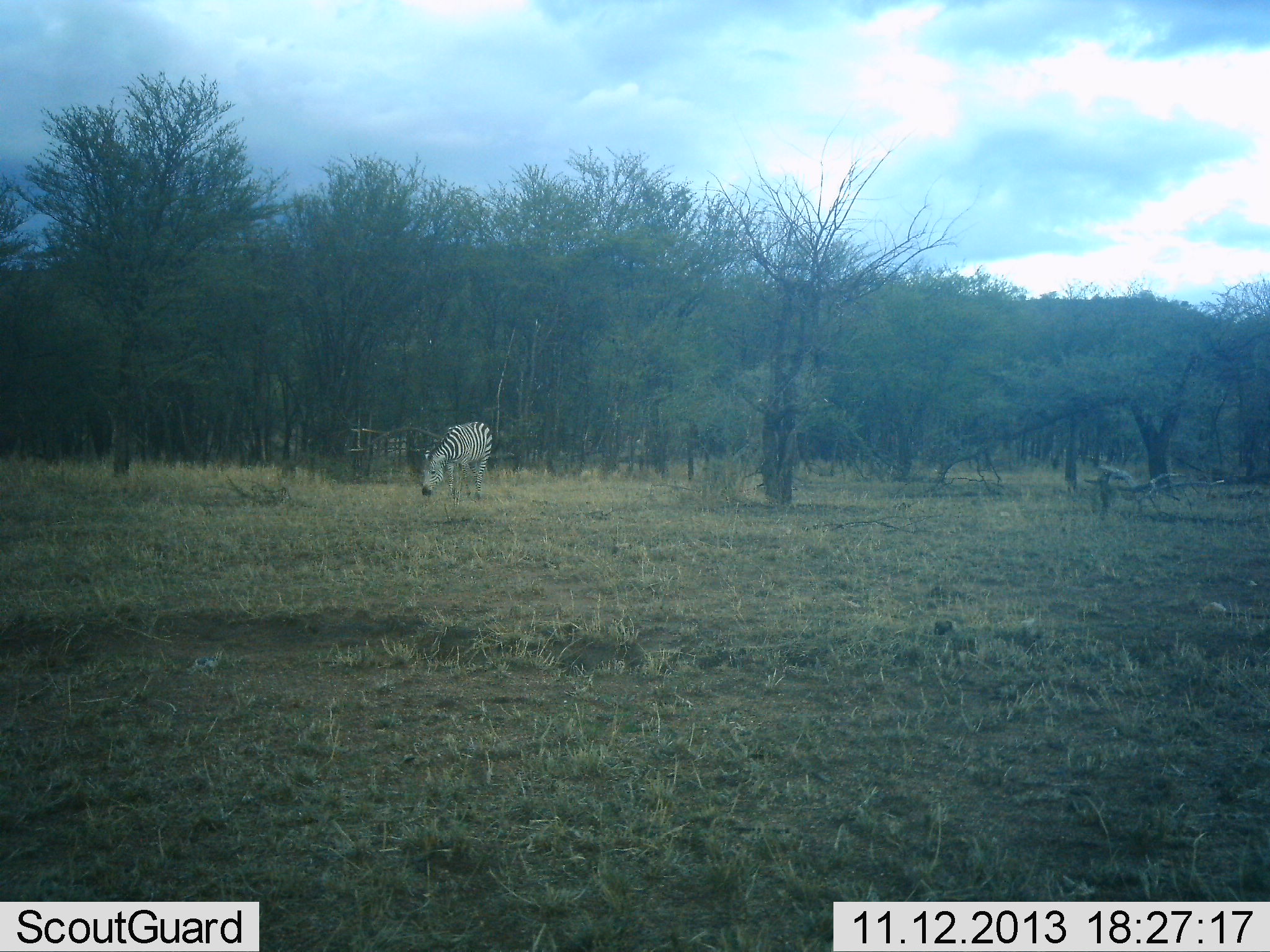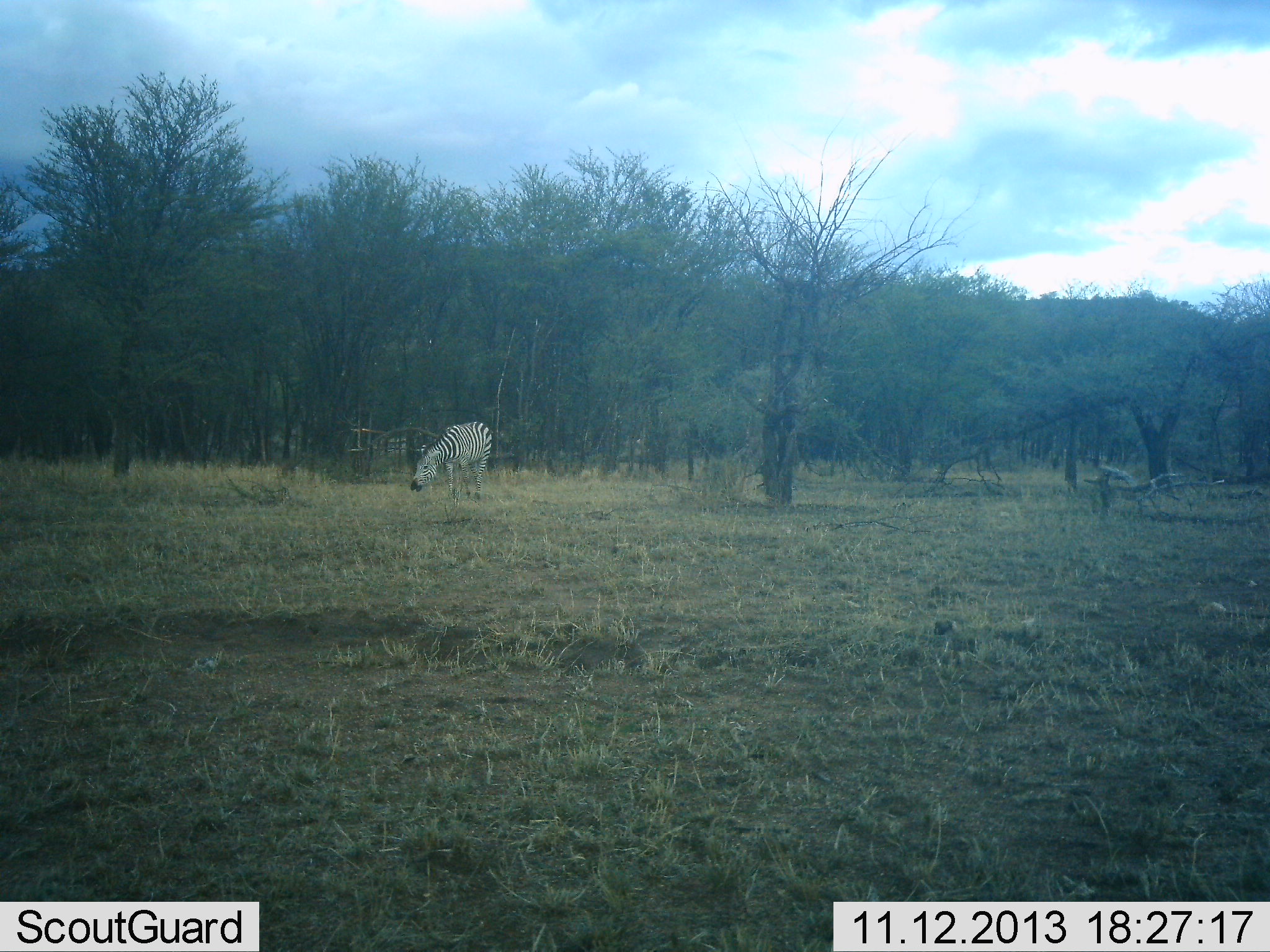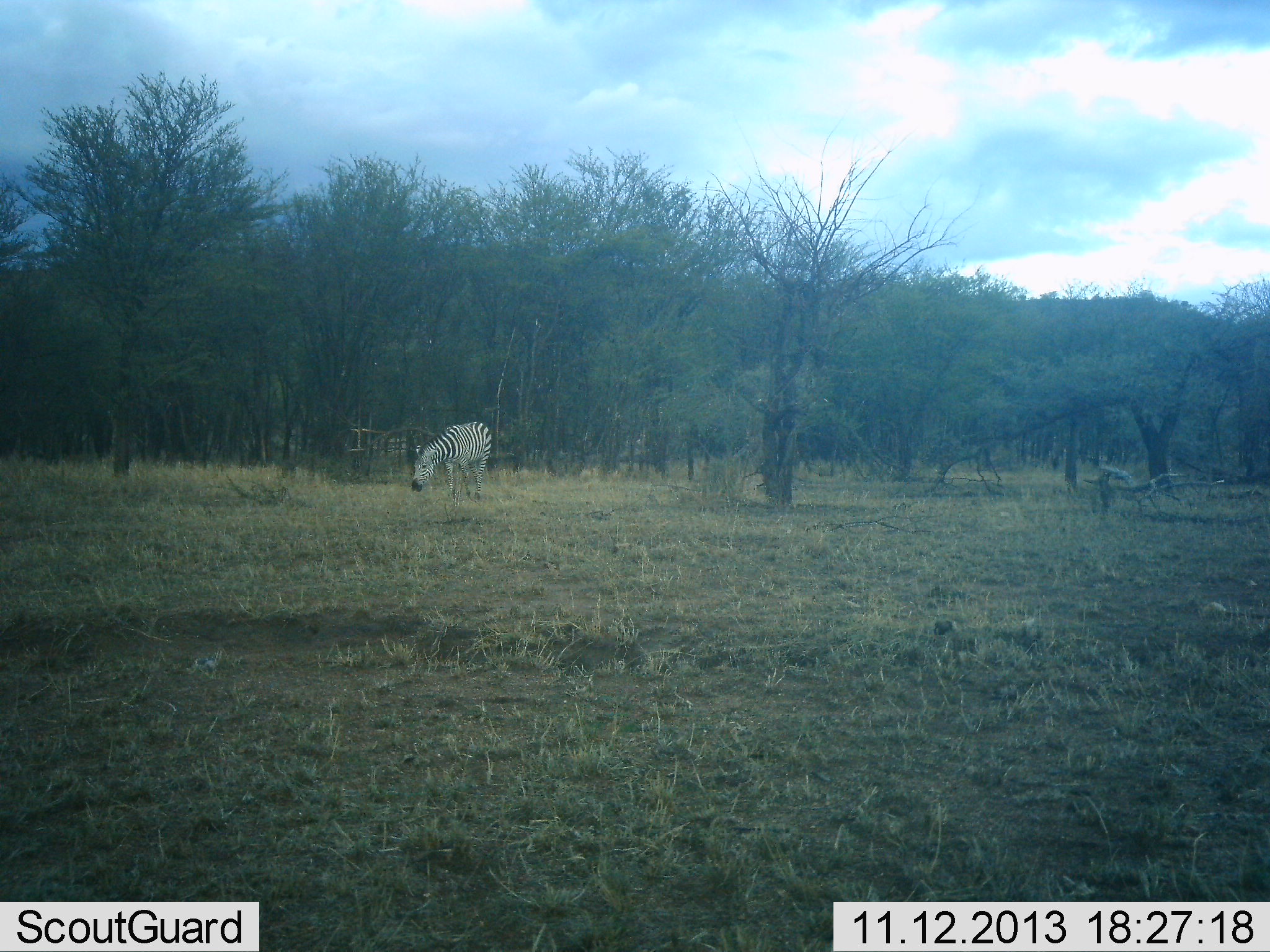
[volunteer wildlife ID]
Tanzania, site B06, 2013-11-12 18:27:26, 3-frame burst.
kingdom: Animalia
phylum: Chordata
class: Mammalia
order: Perissodactyla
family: Equidae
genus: Equus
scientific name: Equus quagga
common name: plains zebra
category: zebra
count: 1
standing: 40%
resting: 0%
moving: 0%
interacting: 0%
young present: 0%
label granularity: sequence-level